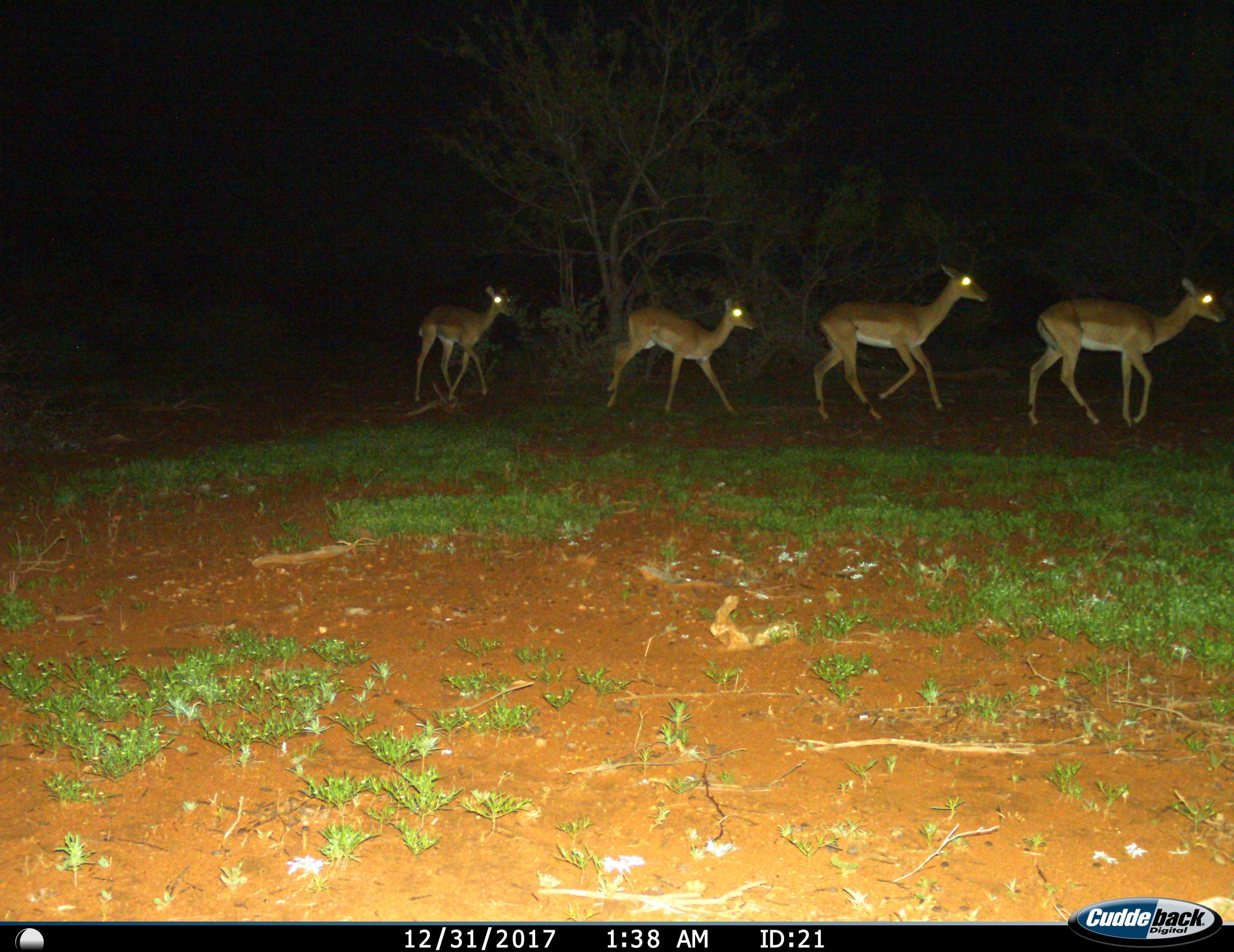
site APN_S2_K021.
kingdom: Animalia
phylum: Chordata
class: Mammalia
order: Artiodactyla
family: Bovidae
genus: Aepyceros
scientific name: Aepyceros melampus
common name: impala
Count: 4.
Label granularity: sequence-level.